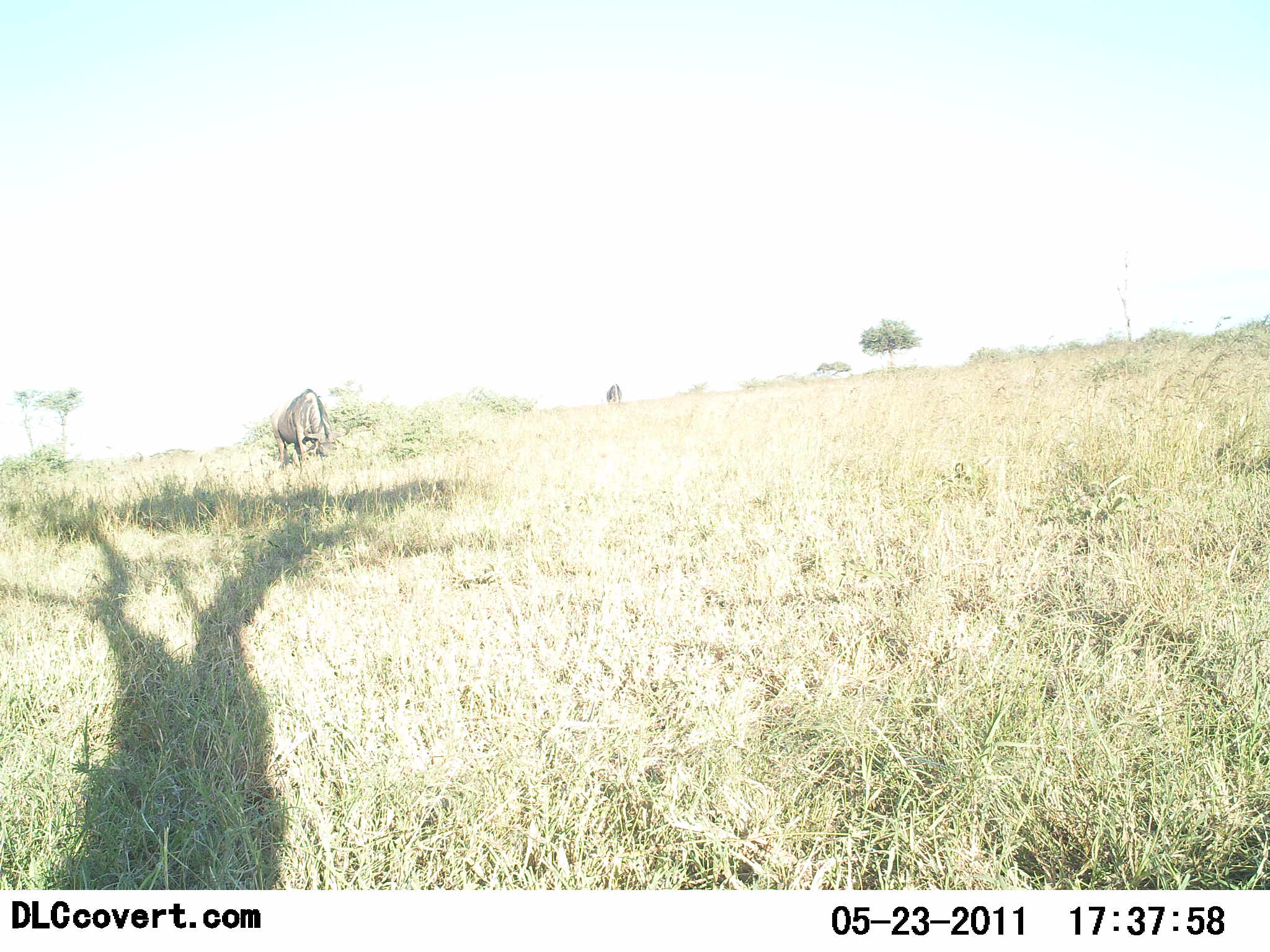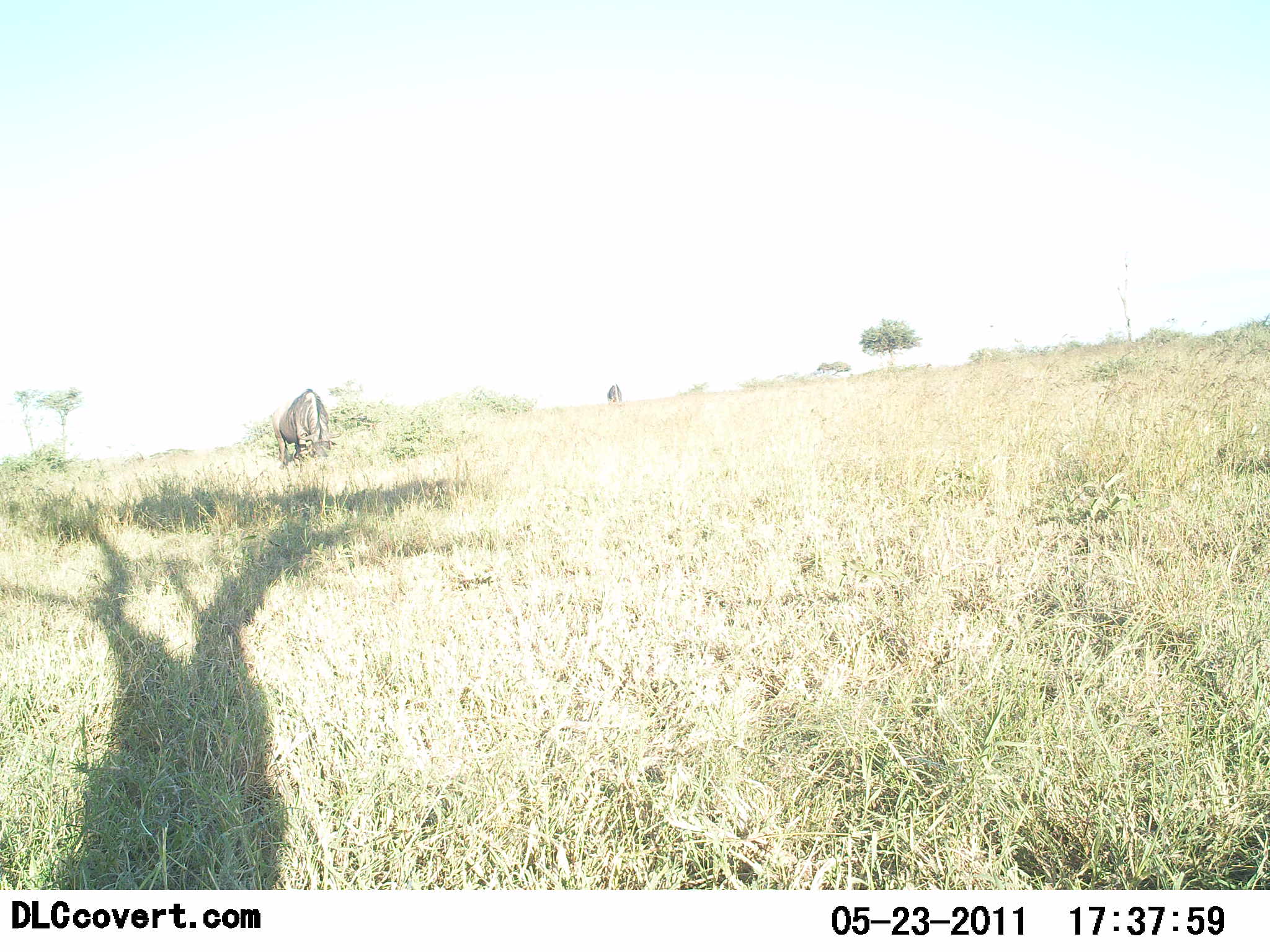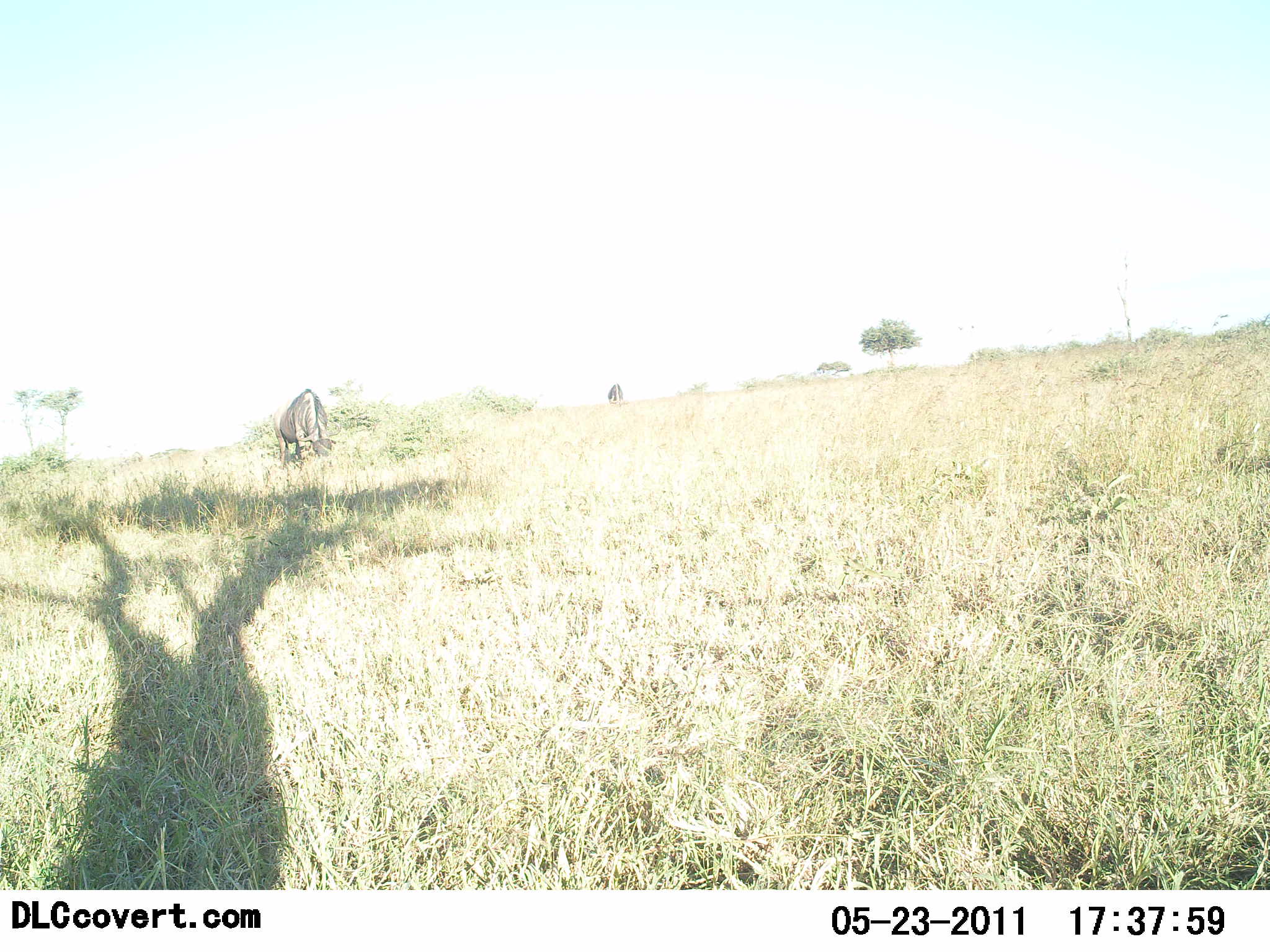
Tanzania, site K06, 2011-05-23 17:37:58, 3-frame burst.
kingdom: Animalia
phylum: Chordata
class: Mammalia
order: Artiodactyla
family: Bovidae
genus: Connochaetes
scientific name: Connochaetes taurinus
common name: blue wildebeest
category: wildebeest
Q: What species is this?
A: Wildebeest (blue wildebeest) (Connochaetes taurinus).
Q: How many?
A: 2.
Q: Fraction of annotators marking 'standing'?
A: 33%.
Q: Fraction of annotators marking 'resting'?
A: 0%.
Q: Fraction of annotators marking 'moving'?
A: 0%.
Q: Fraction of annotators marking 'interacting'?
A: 0%.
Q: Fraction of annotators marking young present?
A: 0%.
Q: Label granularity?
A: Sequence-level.